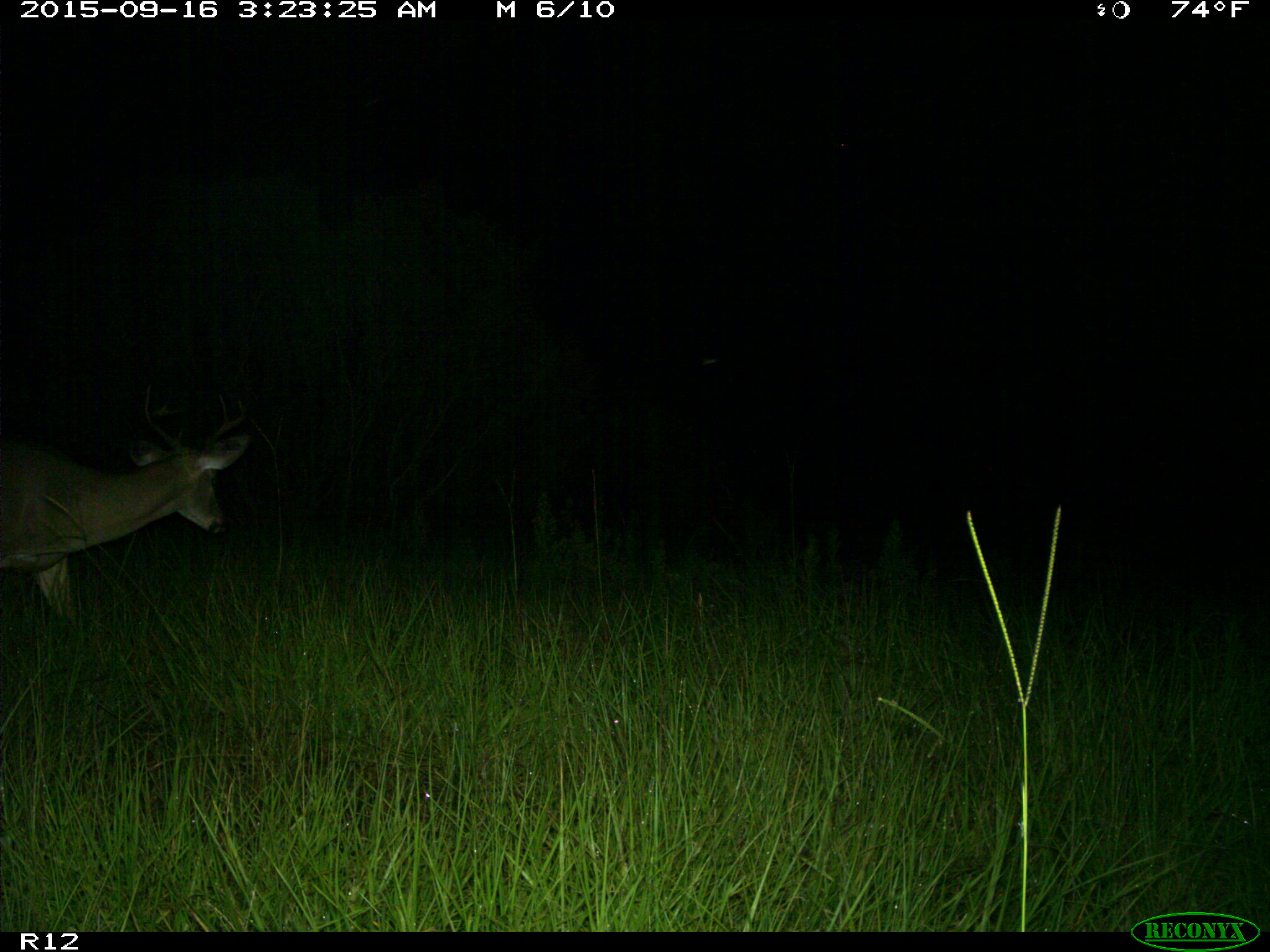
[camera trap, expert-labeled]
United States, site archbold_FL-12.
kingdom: Animalia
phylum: Chordata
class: Mammalia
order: Artiodactyla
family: Cervidae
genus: Odocoileus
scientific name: Odocoileus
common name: deer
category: unidentified deer